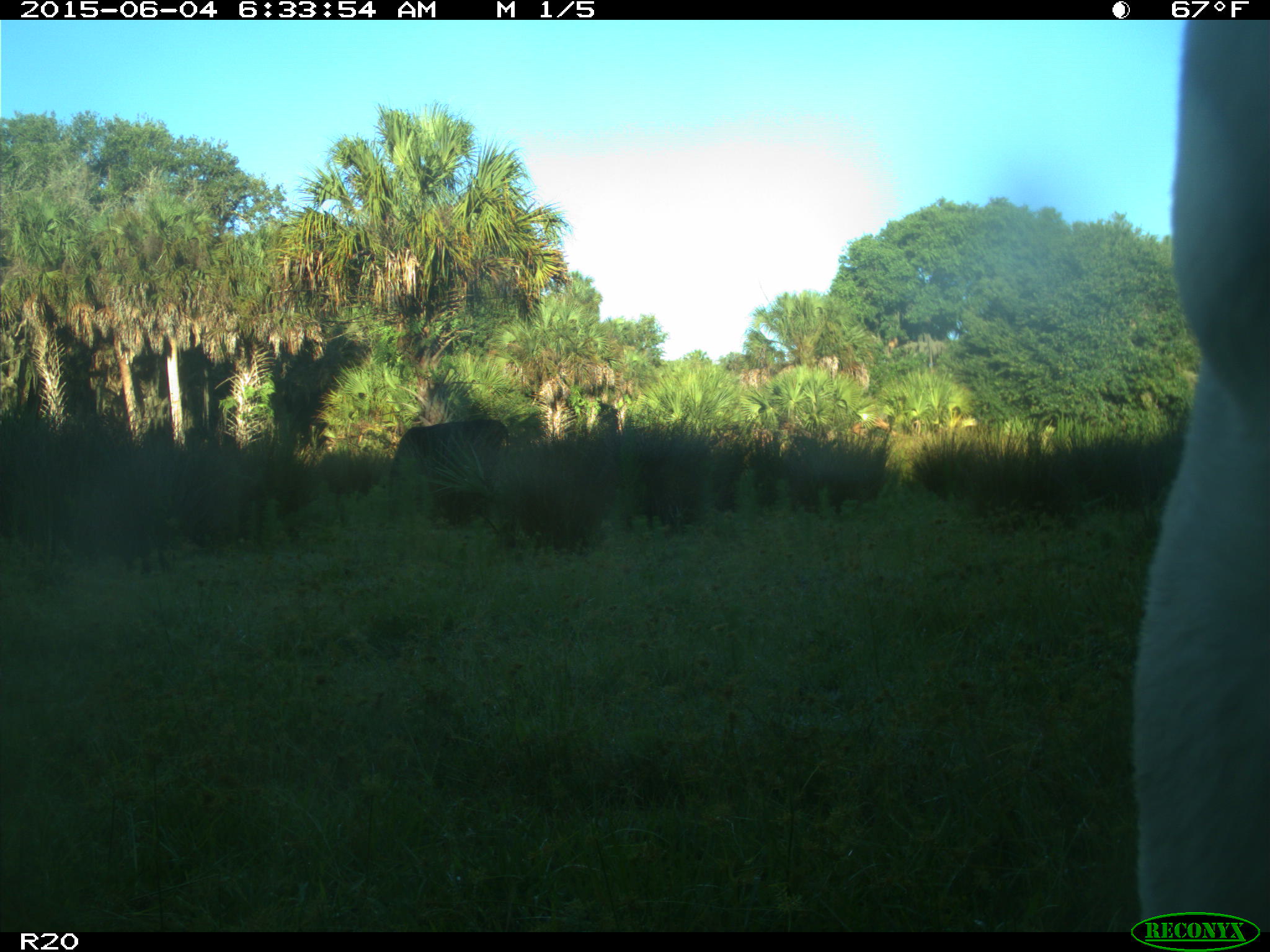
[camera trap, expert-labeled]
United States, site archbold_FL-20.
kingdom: Animalia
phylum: Chordata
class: Mammalia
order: Artiodactyla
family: Bovidae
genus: Bos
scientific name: Bos taurus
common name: domestic cow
Bos taurus (domestic cow).